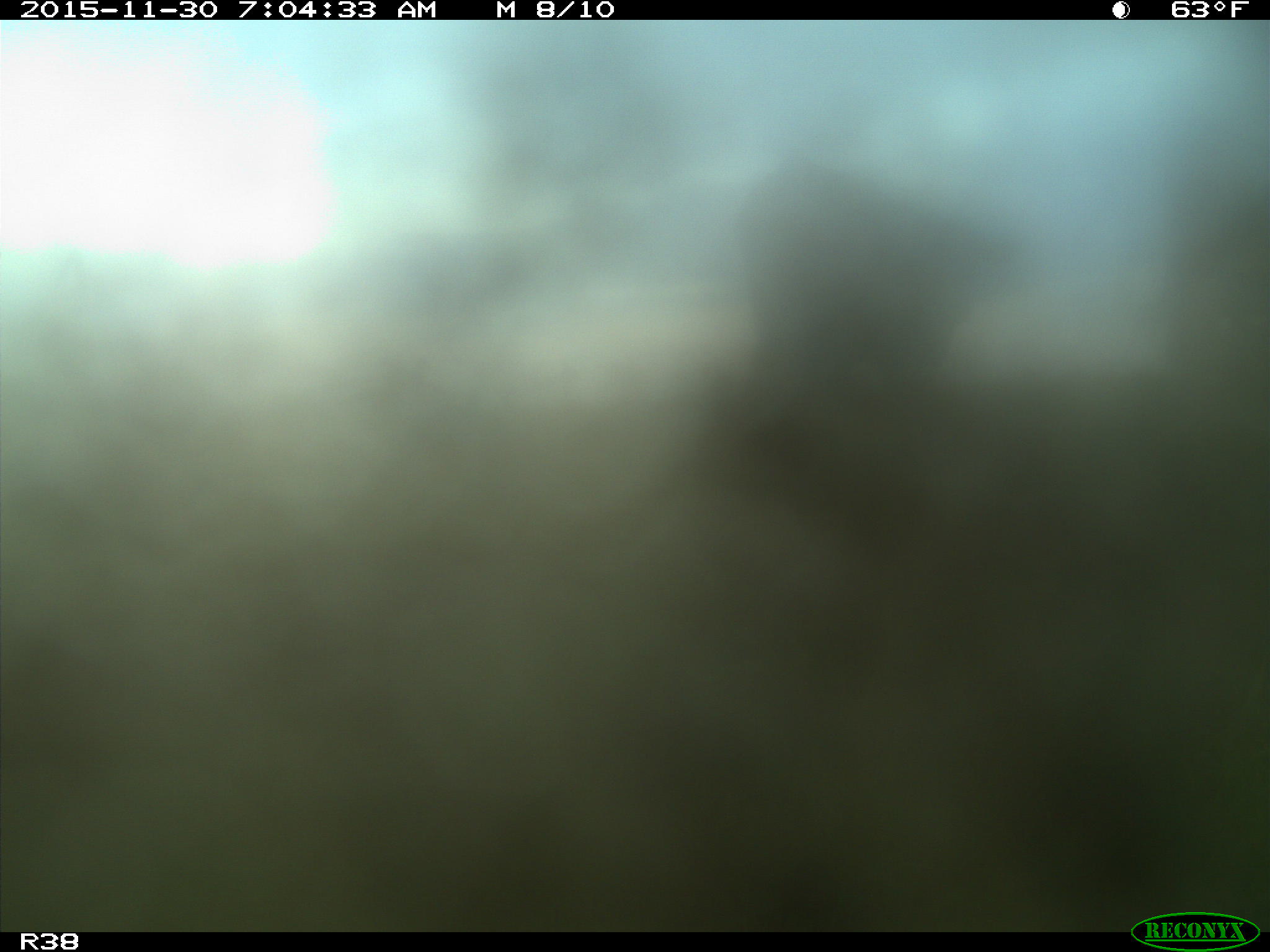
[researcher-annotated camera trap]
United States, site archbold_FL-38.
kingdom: Animalia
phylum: Chordata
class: Mammalia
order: Artiodactyla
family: Bovidae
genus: Bos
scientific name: Bos taurus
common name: domestic cow